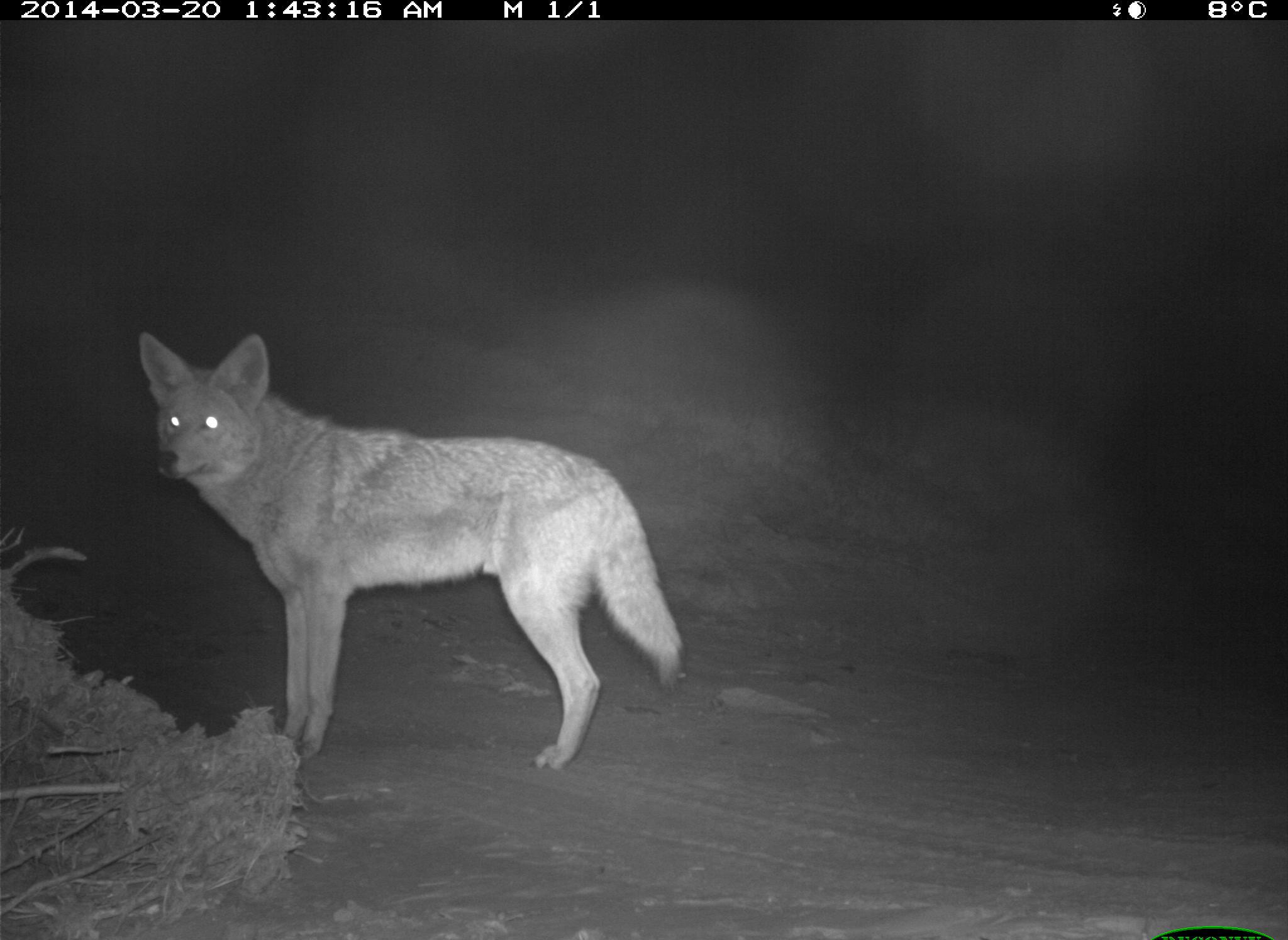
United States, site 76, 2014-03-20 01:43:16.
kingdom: Animalia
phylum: Chordata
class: Mammalia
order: Carnivora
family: Canidae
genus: Canis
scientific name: Canis latrans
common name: coyote